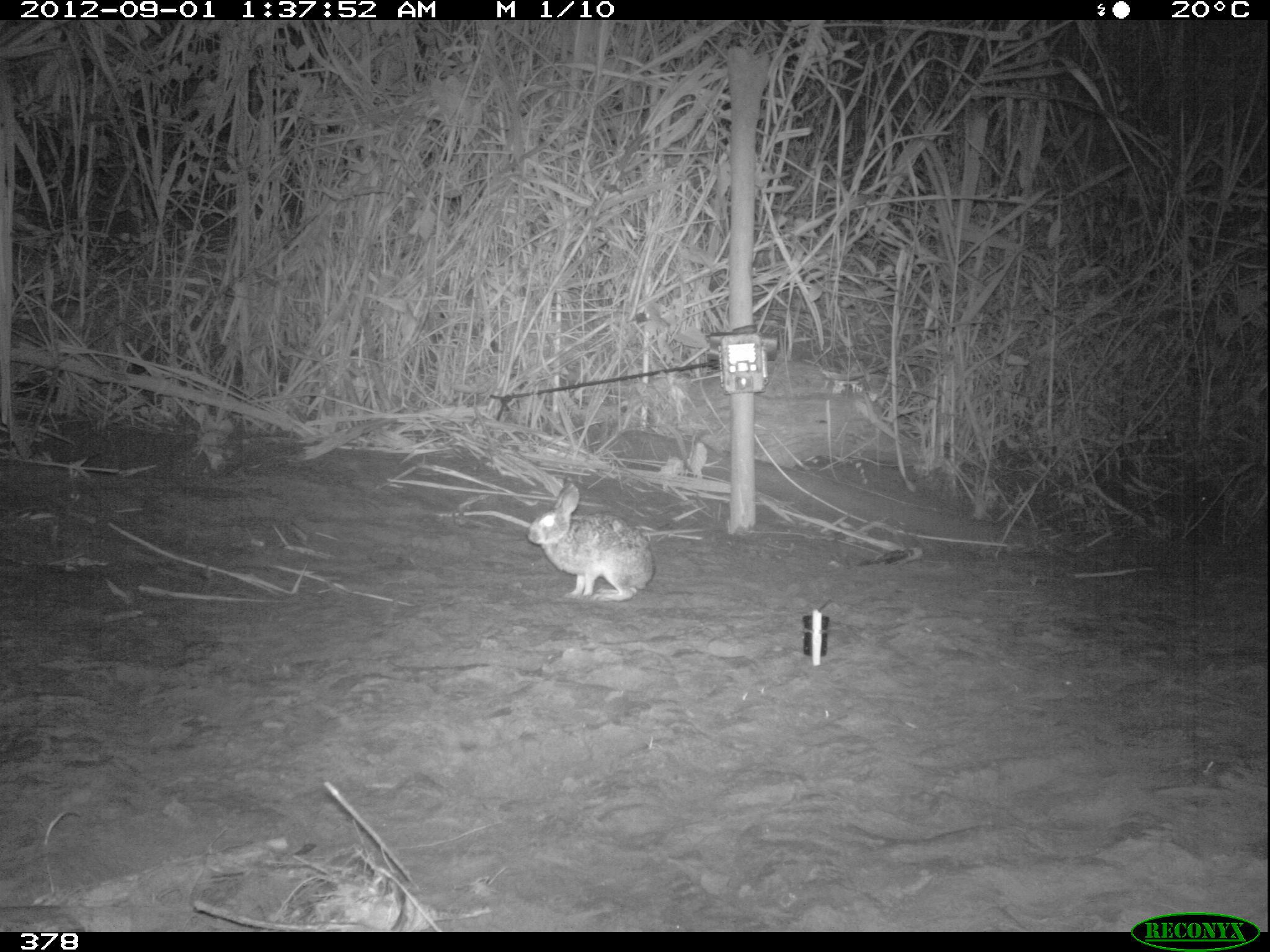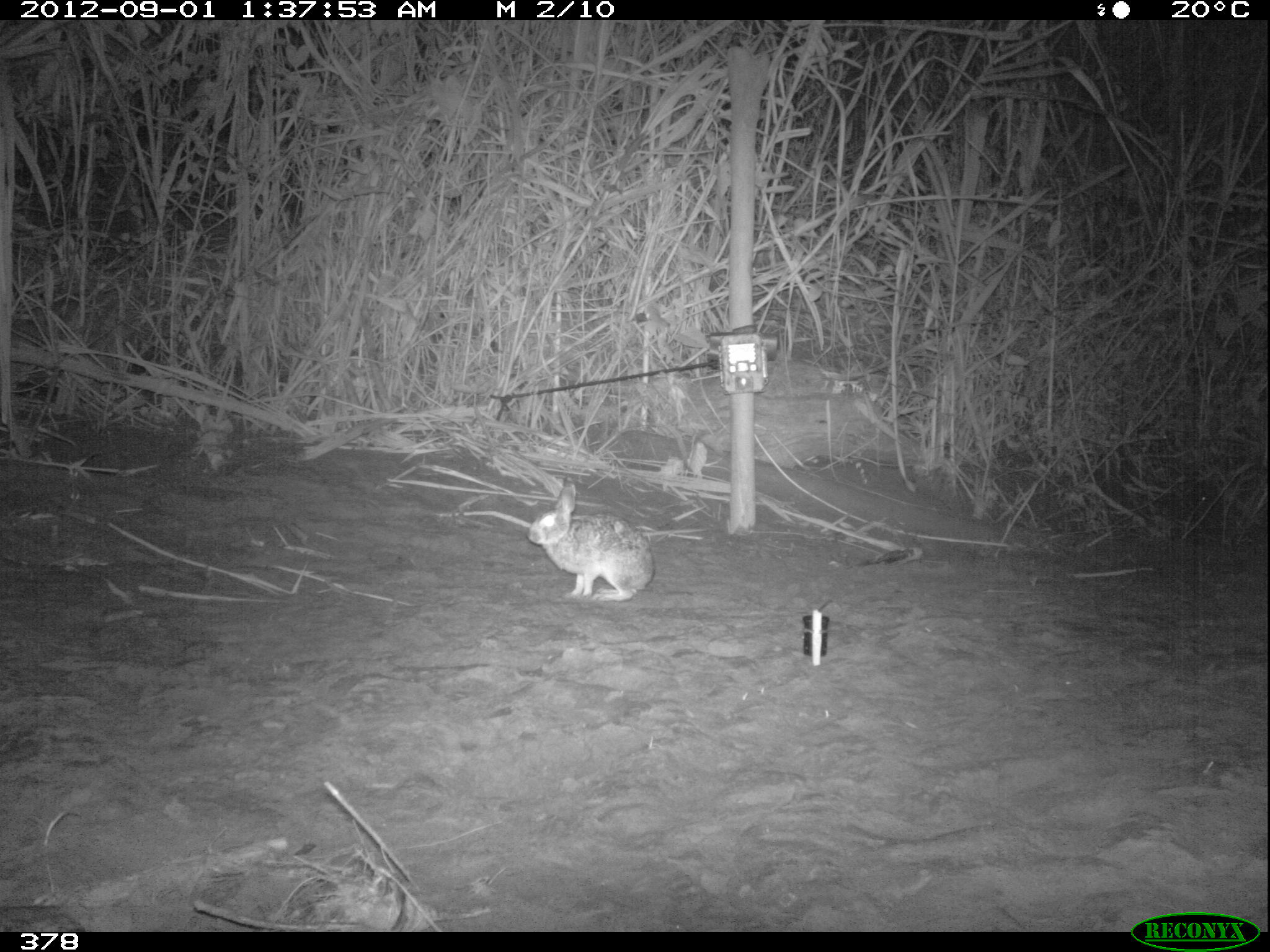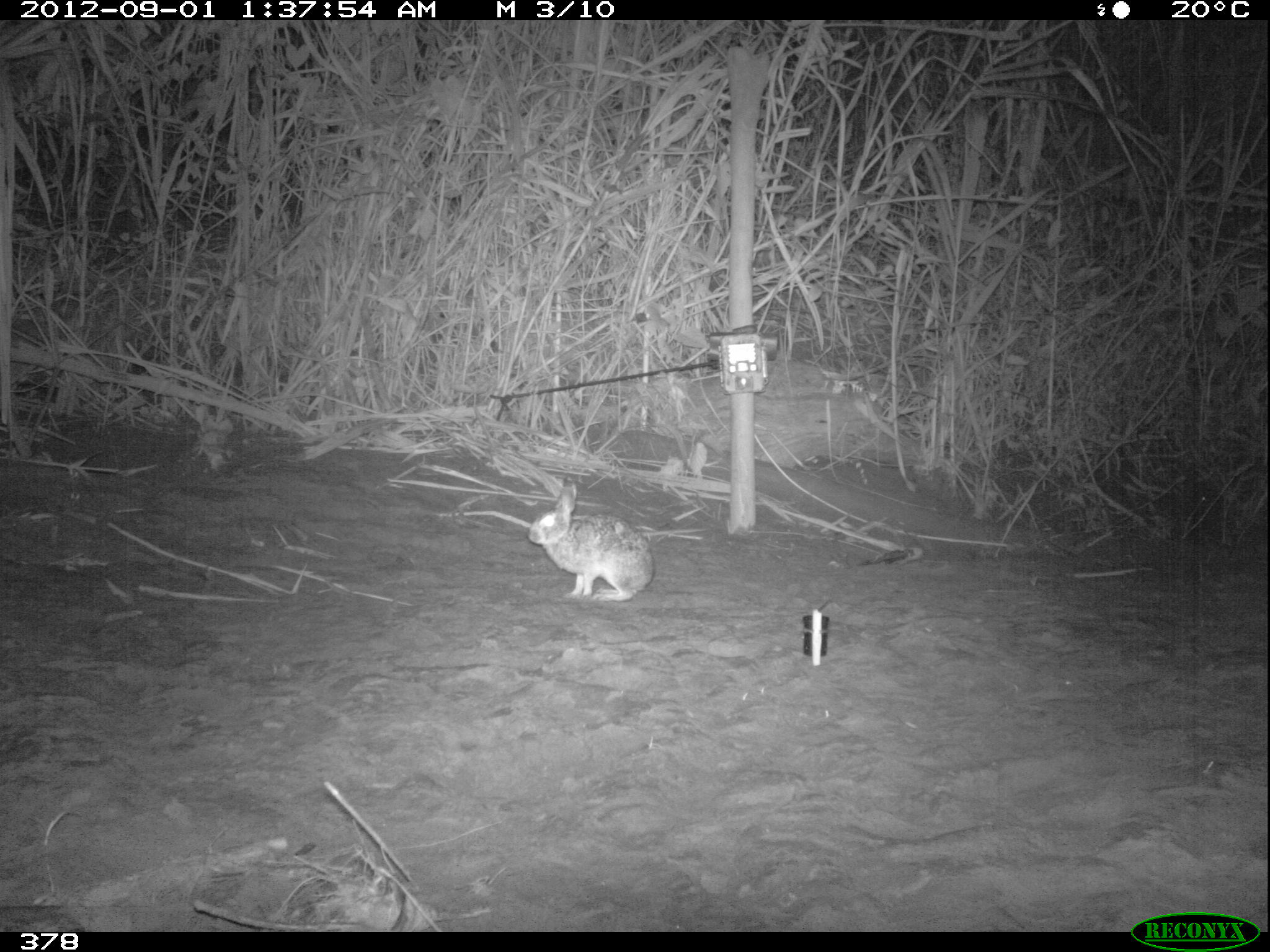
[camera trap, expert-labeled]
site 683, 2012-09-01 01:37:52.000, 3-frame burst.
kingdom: Animalia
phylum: Chordata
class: Mammalia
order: Lagomorpha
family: Leporidae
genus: Sylvilagus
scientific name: Sylvilagus brasiliensis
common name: tapeti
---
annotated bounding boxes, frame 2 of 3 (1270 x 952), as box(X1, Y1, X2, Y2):
sylvilagus brasiliensis: box(525, 474, 654, 602)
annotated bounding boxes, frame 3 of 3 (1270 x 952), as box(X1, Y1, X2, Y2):
sylvilagus brasiliensis: box(527, 475, 654, 601)